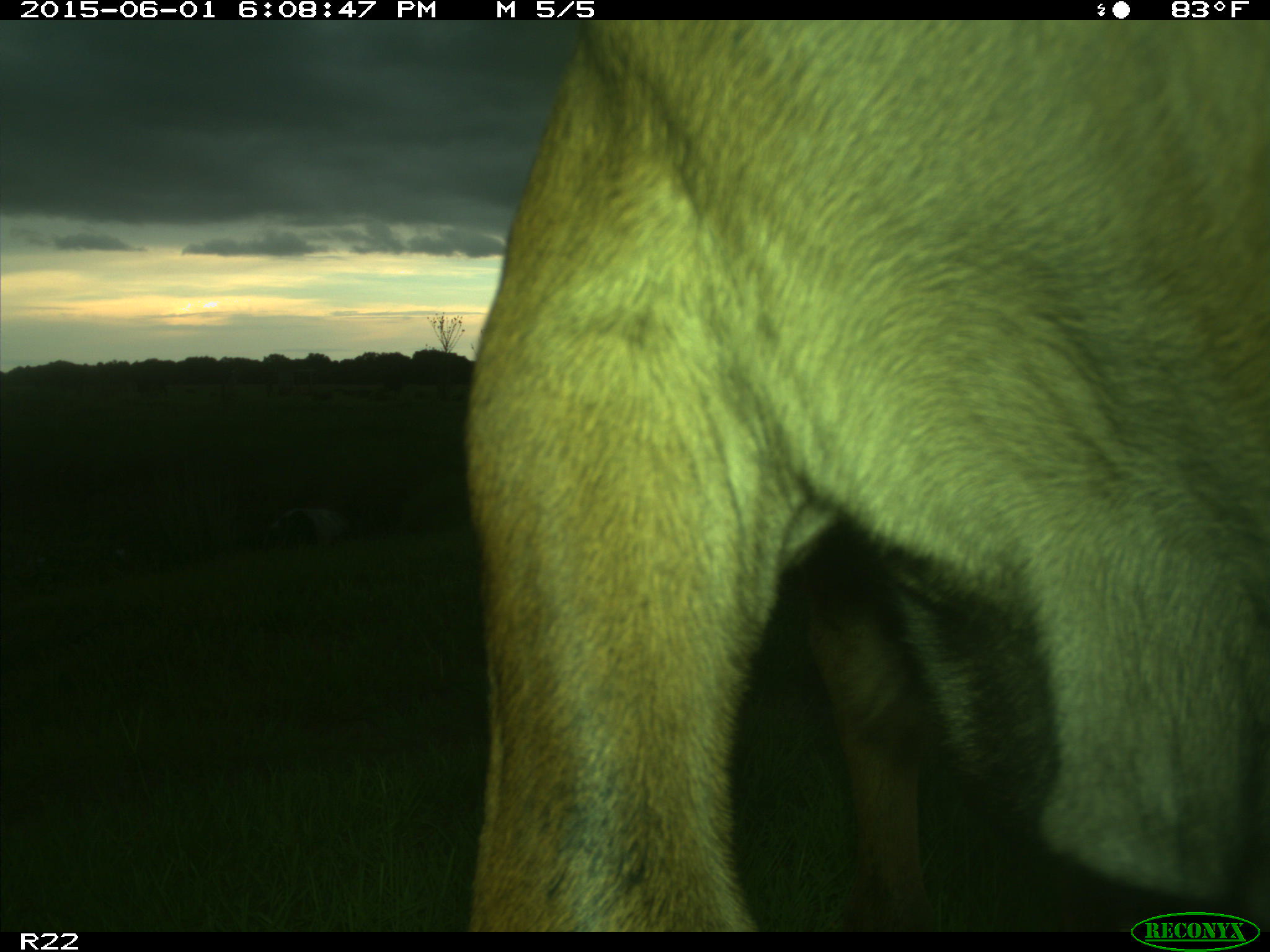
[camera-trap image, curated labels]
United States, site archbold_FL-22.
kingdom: Animalia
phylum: Chordata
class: Mammalia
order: Artiodactyla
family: Bovidae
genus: Bos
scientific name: Bos taurus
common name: domestic cow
Bos taurus (domestic cow).